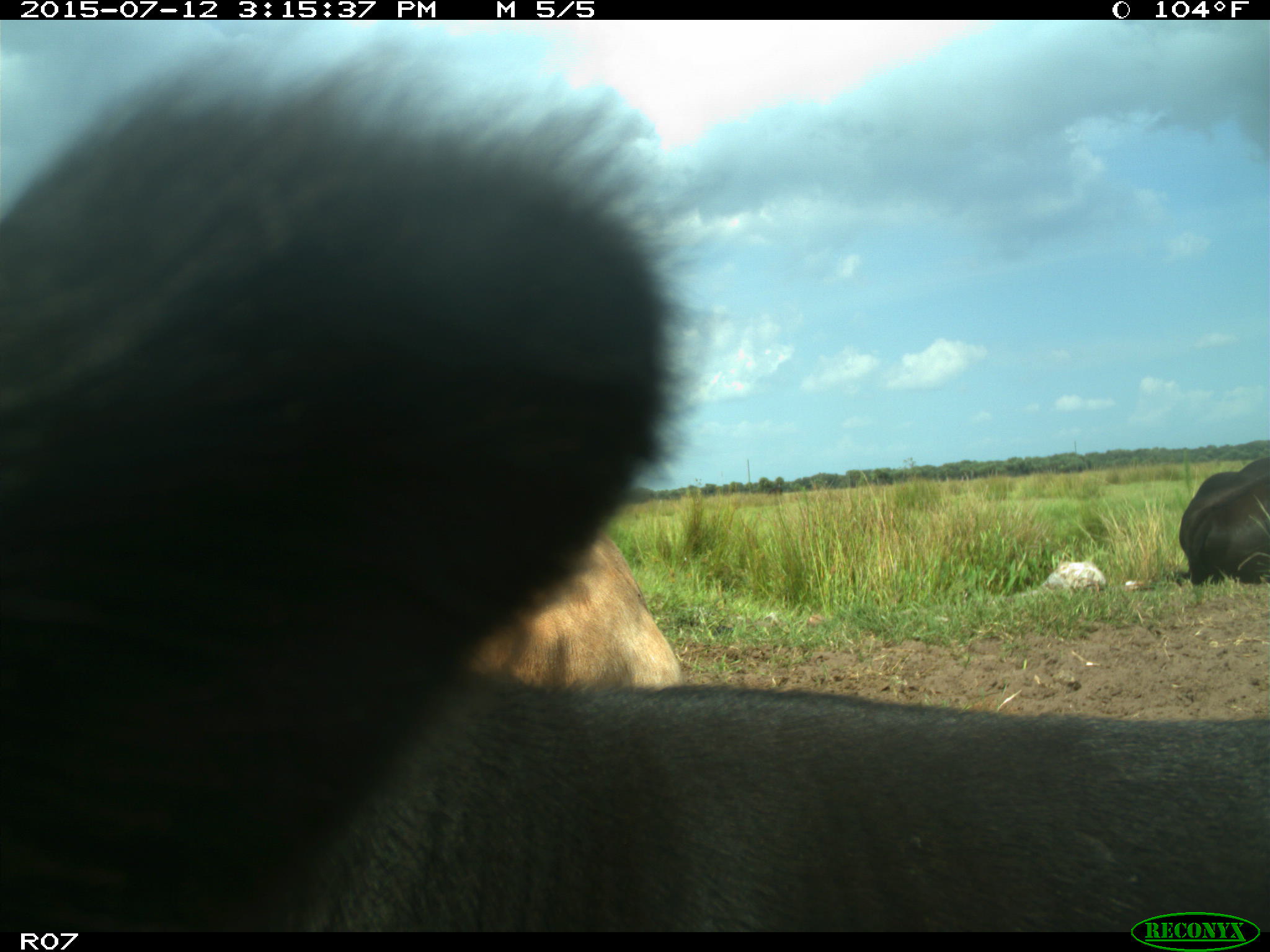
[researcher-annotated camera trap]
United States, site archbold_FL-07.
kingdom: Animalia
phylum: Chordata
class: Mammalia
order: Artiodactyla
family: Bovidae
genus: Bos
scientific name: Bos taurus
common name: domestic cow